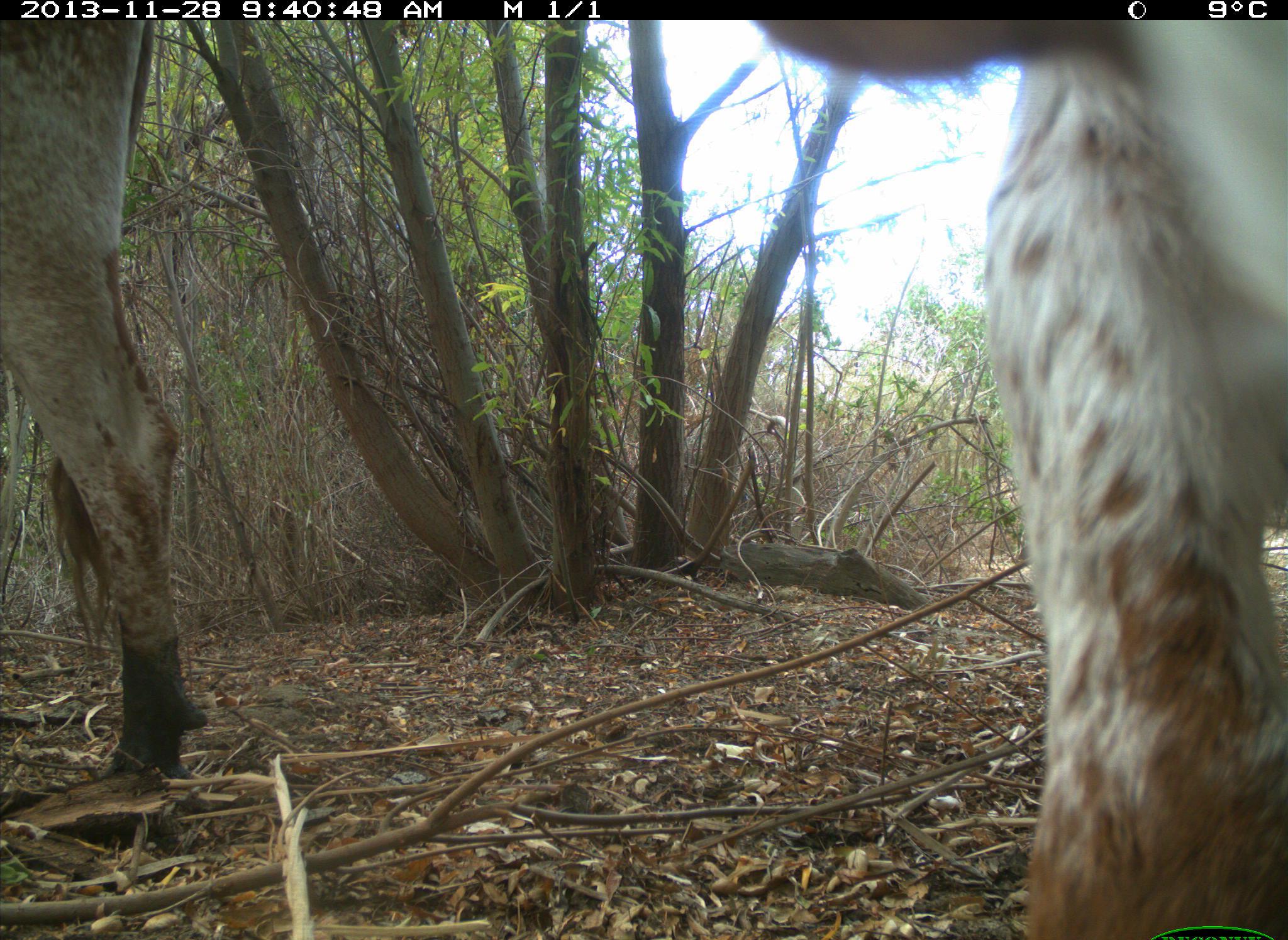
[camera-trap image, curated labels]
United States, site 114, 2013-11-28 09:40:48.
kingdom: Animalia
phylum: Chordata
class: Mammalia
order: Artiodactyla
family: Bovidae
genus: Bos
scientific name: Bos taurus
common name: cow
Cow (Bos taurus).